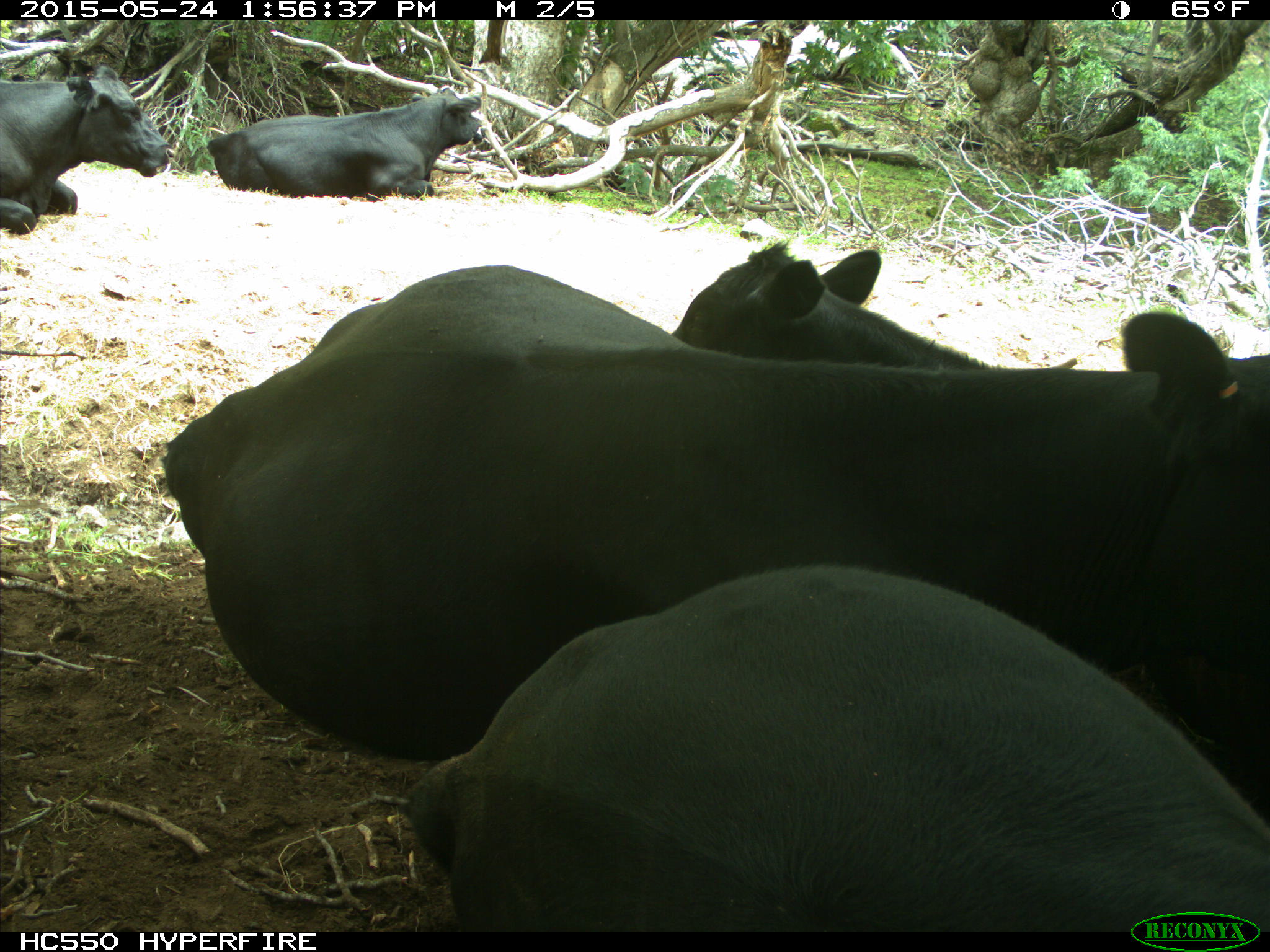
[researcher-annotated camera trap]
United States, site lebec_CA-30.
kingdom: Animalia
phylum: Chordata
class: Mammalia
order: Artiodactyla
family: Bovidae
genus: Bos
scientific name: Bos taurus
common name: domestic cow